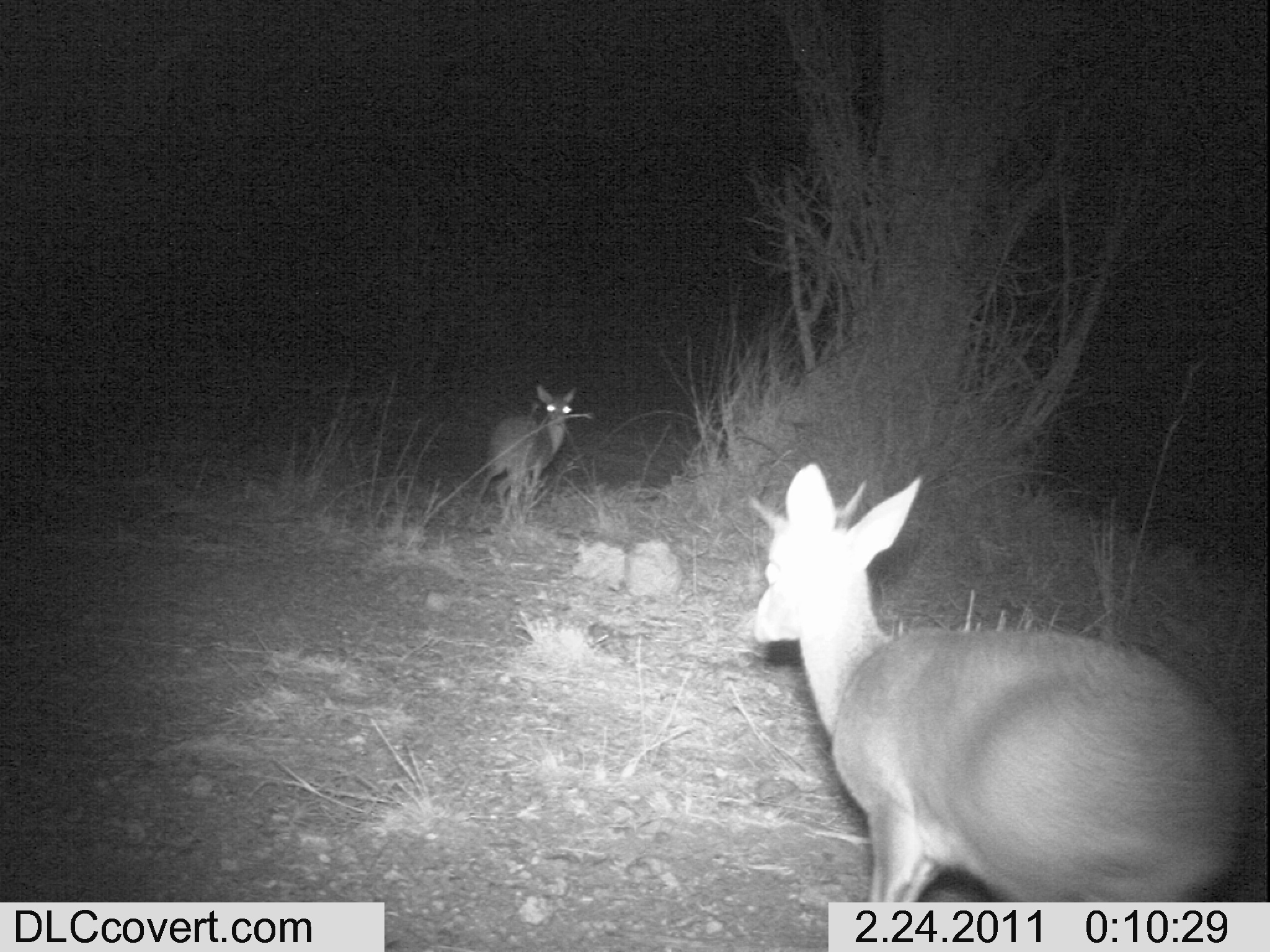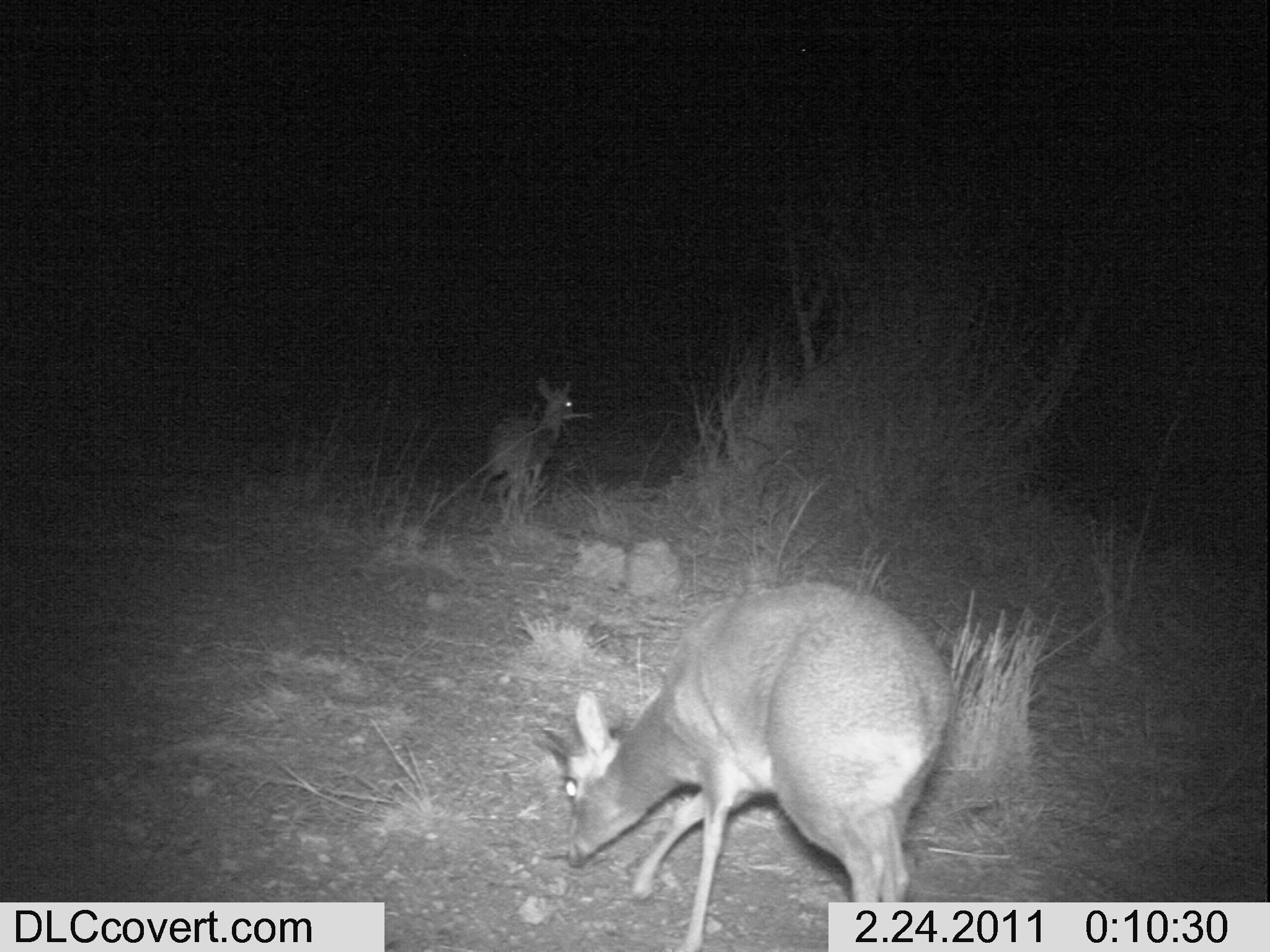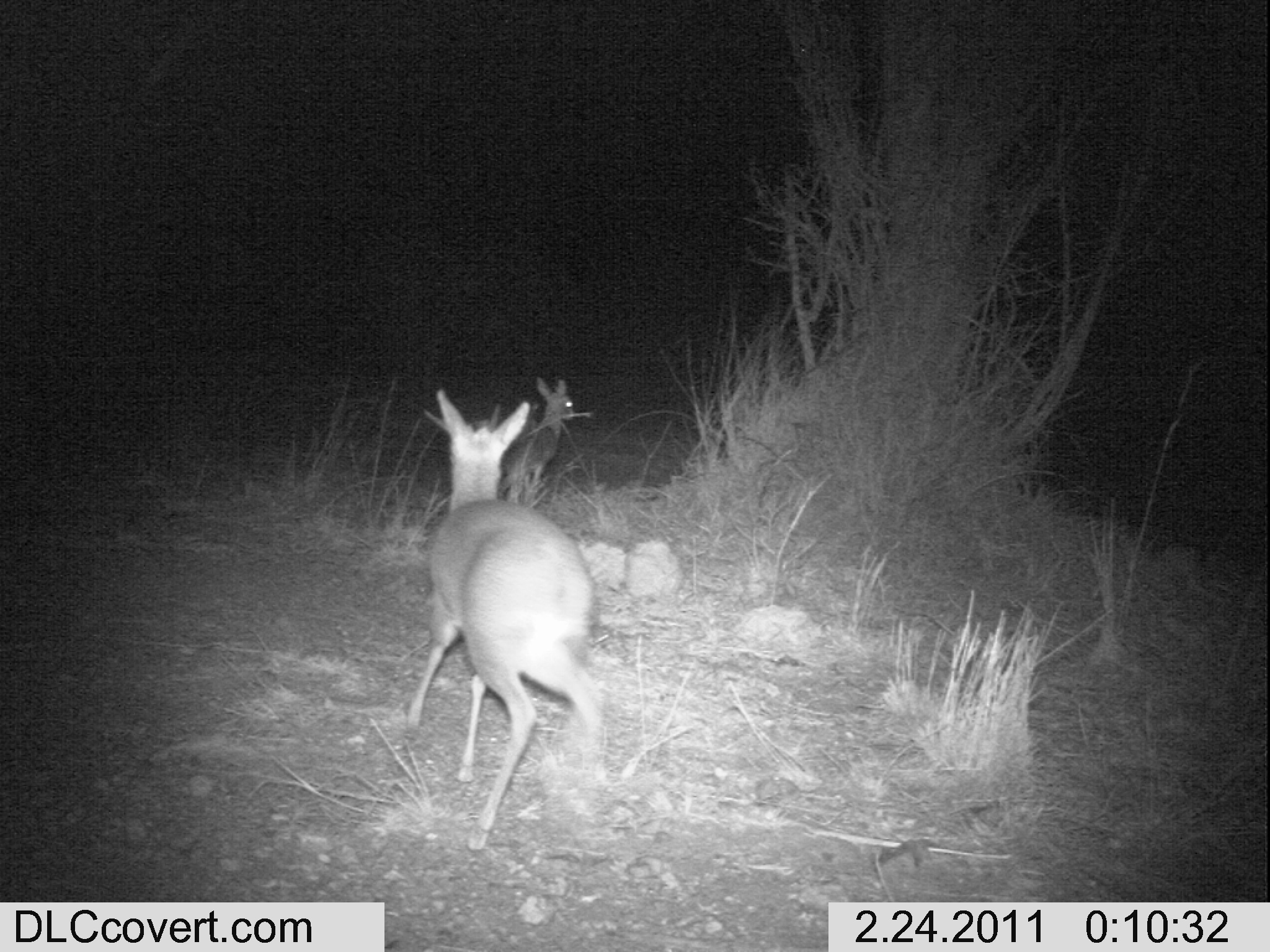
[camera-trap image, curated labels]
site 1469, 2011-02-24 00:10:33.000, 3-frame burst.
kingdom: Animalia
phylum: Chordata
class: Mammalia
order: Artiodactyla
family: Bovidae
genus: Madoqua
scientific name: Madoqua guentheri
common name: günther's dik-dik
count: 2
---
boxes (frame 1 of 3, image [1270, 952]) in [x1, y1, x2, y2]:
madoqua guentheri: [750, 462, 1247, 900]; [475, 383, 576, 524]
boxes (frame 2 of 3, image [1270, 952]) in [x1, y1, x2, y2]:
madoqua guentheri: [539, 578, 955, 952]; [471, 375, 573, 525]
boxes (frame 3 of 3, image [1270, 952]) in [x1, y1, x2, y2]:
madoqua guentheri: [407, 386, 604, 854]; [498, 373, 576, 498]